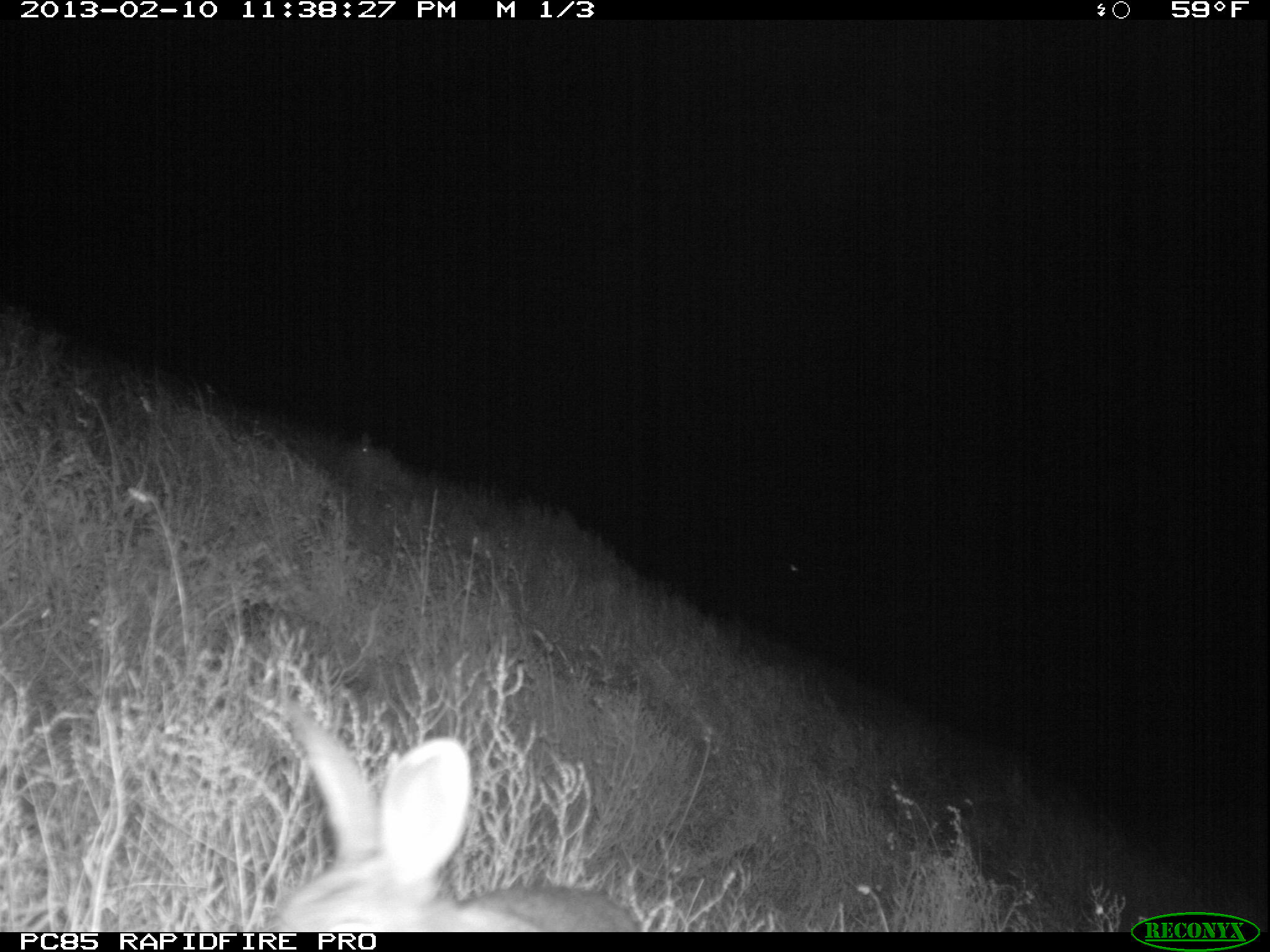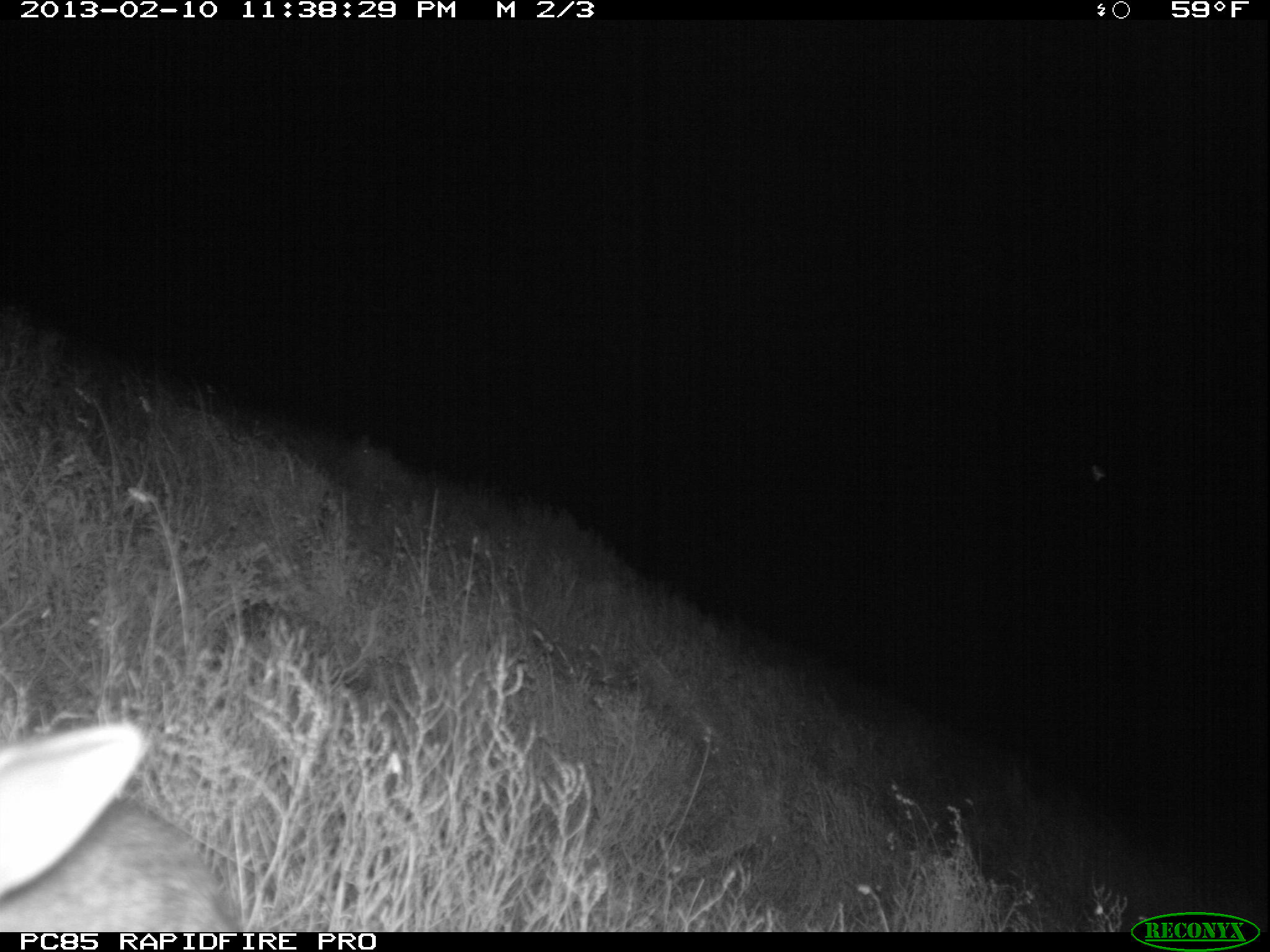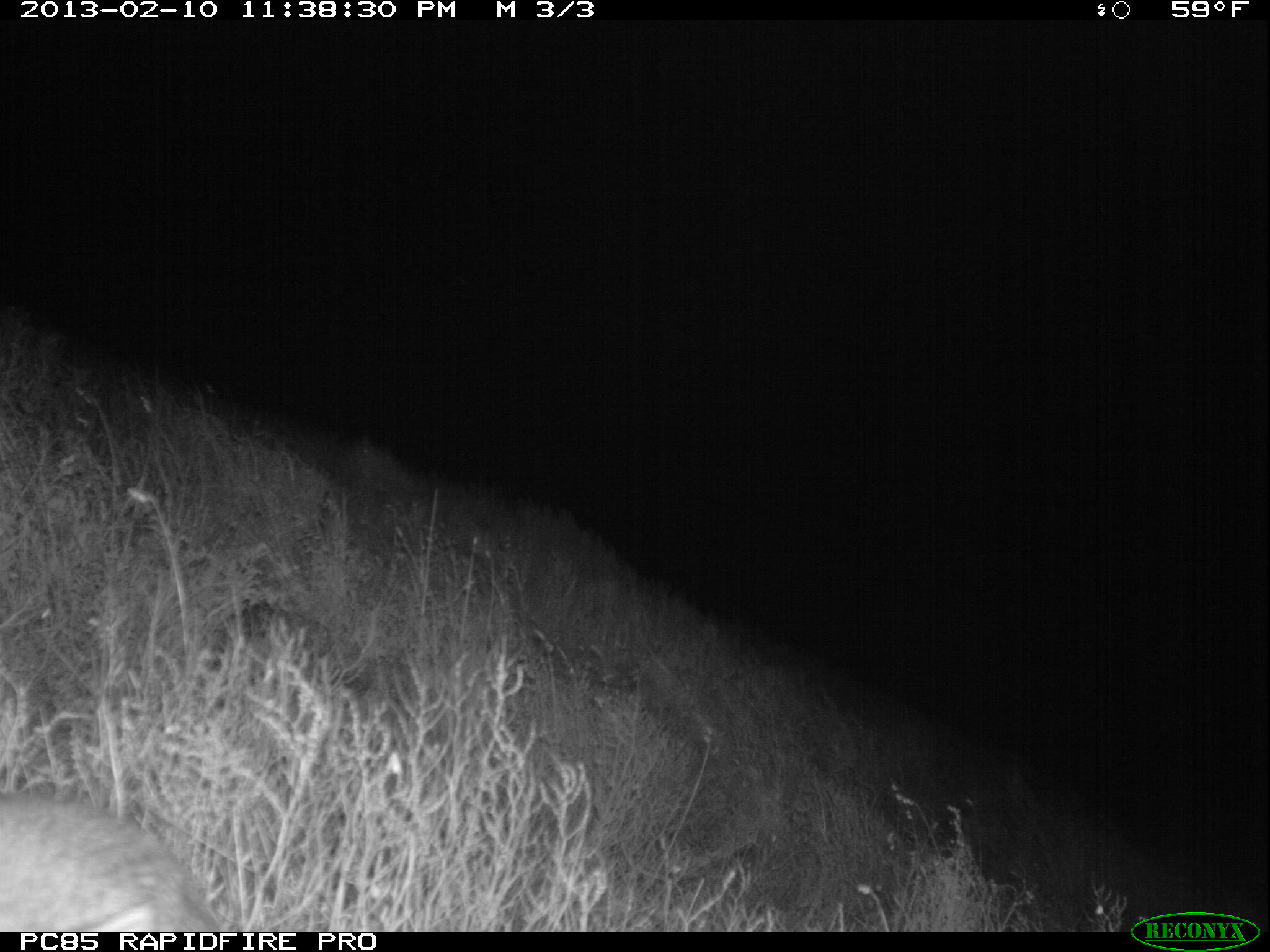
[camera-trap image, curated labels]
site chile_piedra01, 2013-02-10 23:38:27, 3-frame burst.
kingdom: Animalia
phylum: Chordata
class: Mammalia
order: Lagomorpha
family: Leporidae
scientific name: Leporidae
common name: rabbits and hares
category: rabbit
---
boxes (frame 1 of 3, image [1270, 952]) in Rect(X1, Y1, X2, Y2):
rabbit: Rect(255, 690, 647, 931); Rect(353, 428, 398, 469)
unknown: Rect(783, 557, 806, 580)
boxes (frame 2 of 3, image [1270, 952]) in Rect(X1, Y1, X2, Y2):
rabbit: Rect(0, 720, 241, 934)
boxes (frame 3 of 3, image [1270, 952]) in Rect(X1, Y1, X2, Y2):
rabbit: Rect(0, 790, 228, 932)